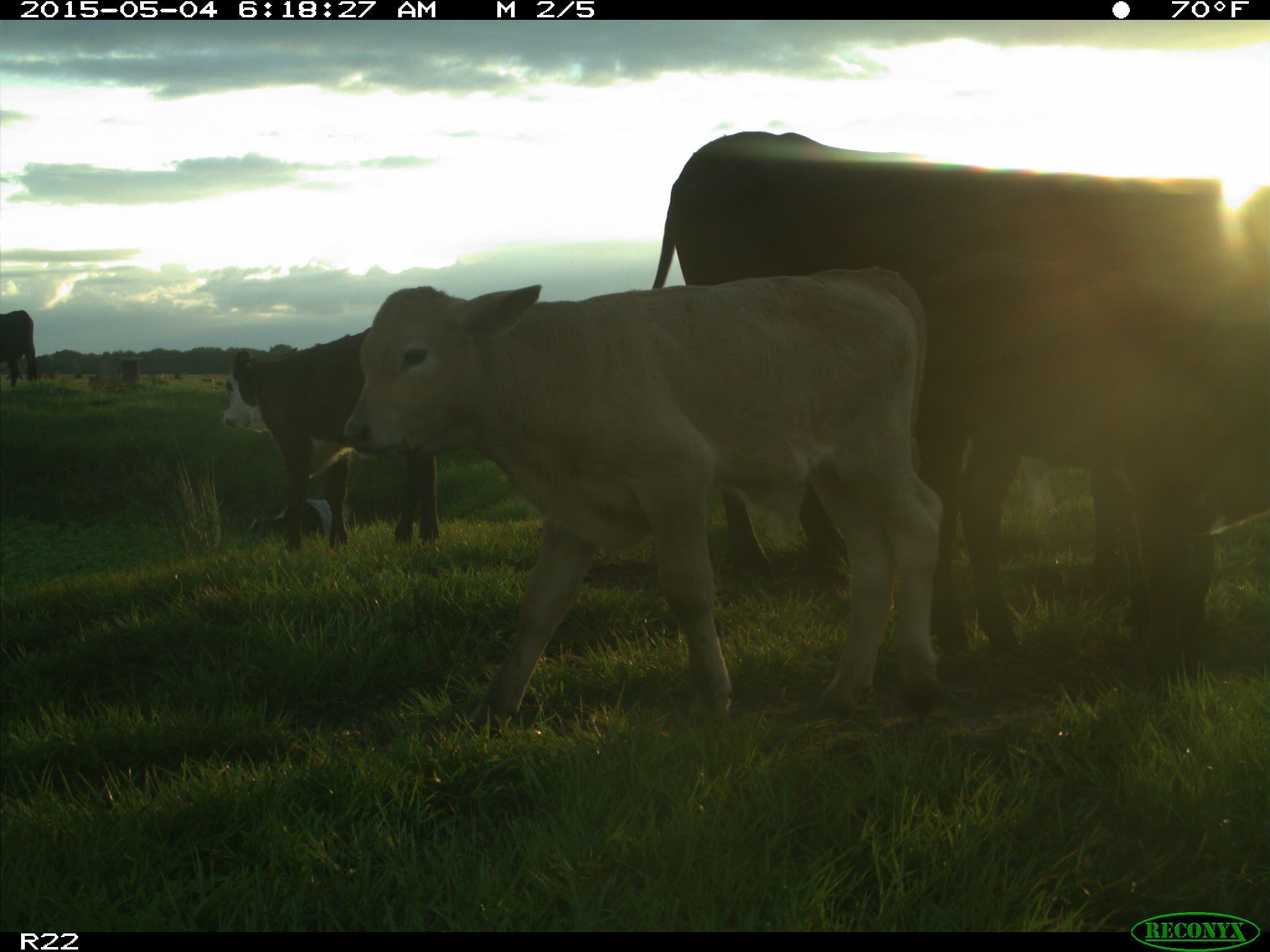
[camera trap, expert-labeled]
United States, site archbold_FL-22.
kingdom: Animalia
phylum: Chordata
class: Mammalia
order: Artiodactyla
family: Bovidae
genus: Bos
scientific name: Bos taurus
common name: domestic cow